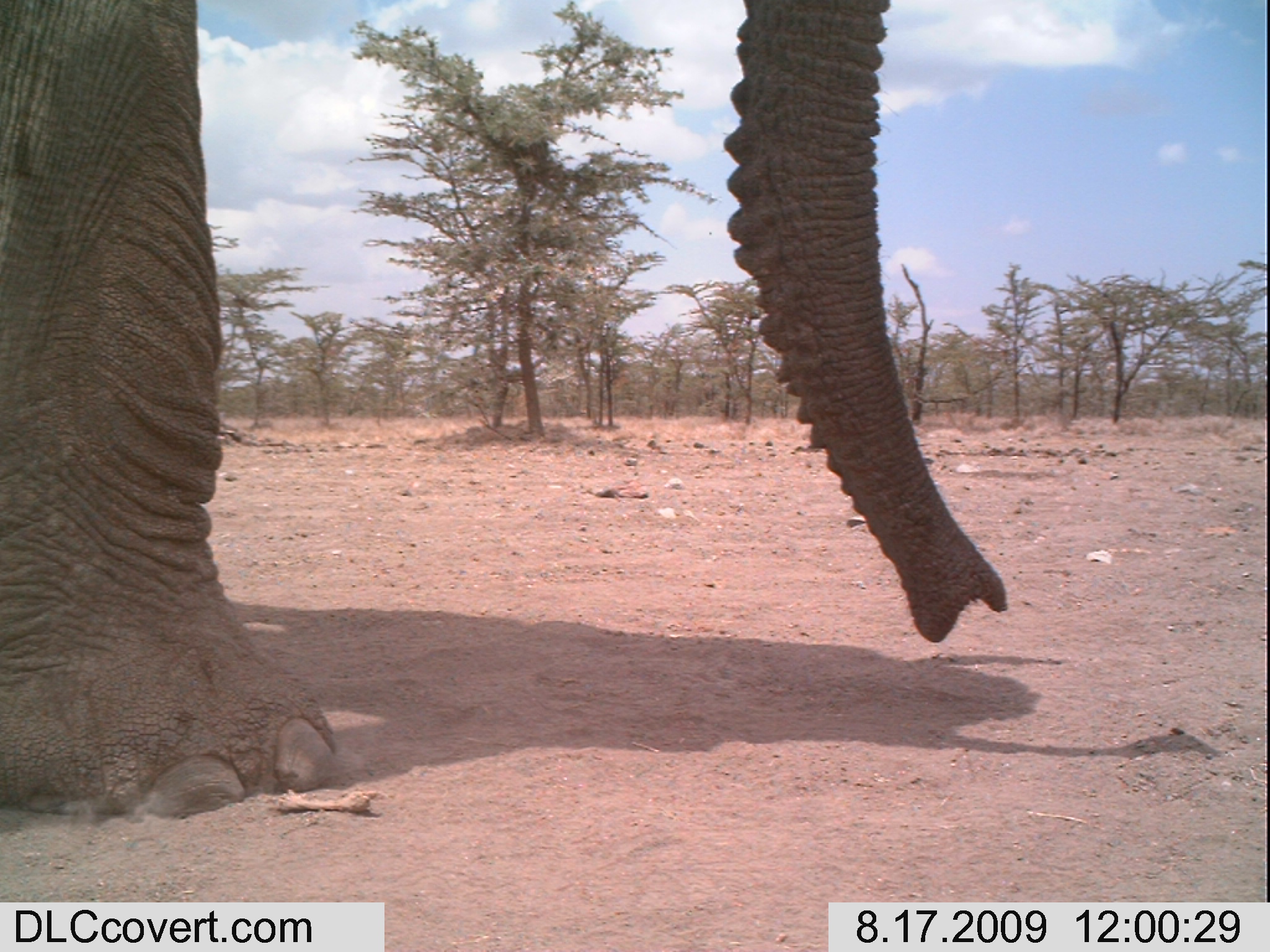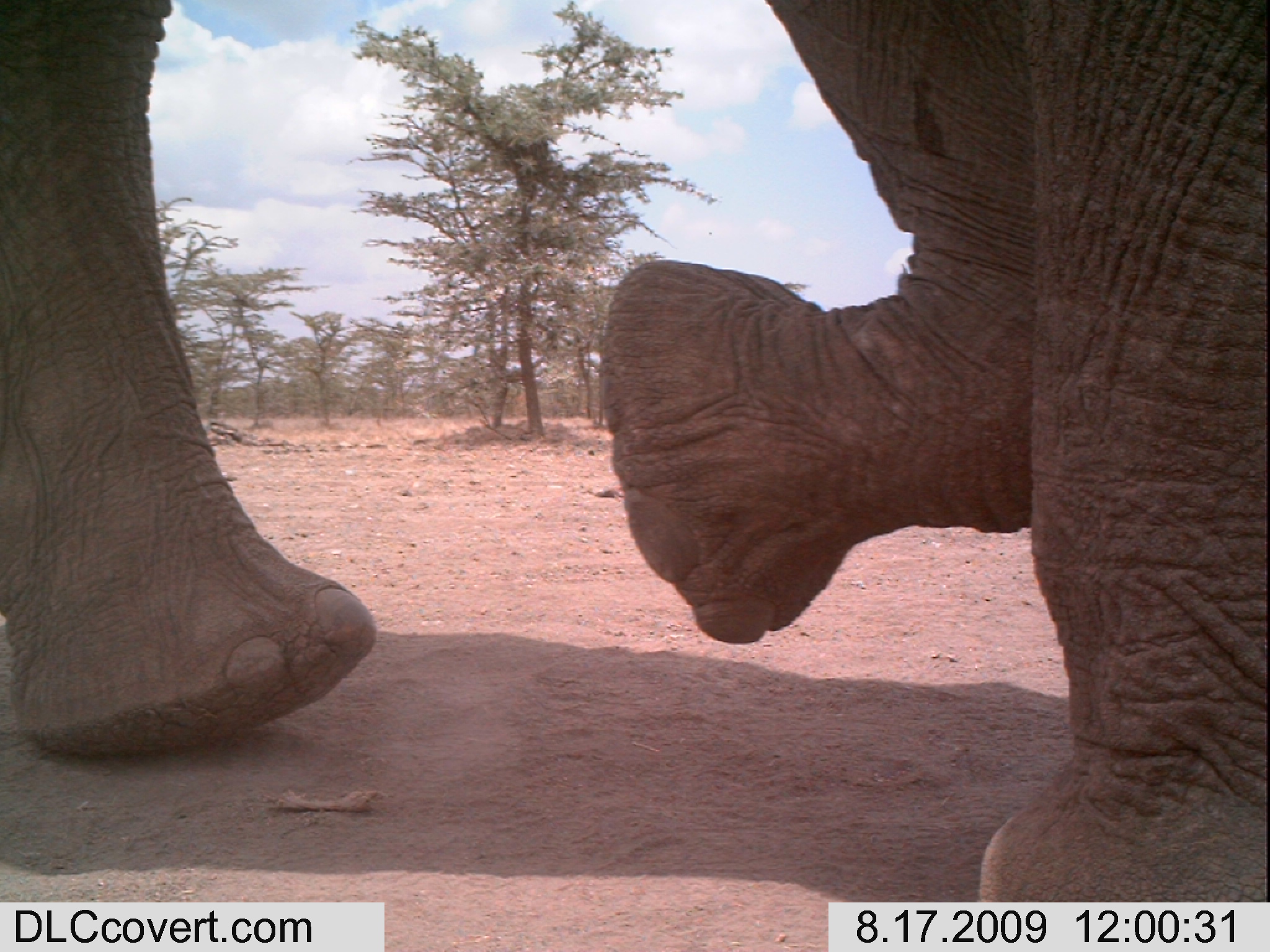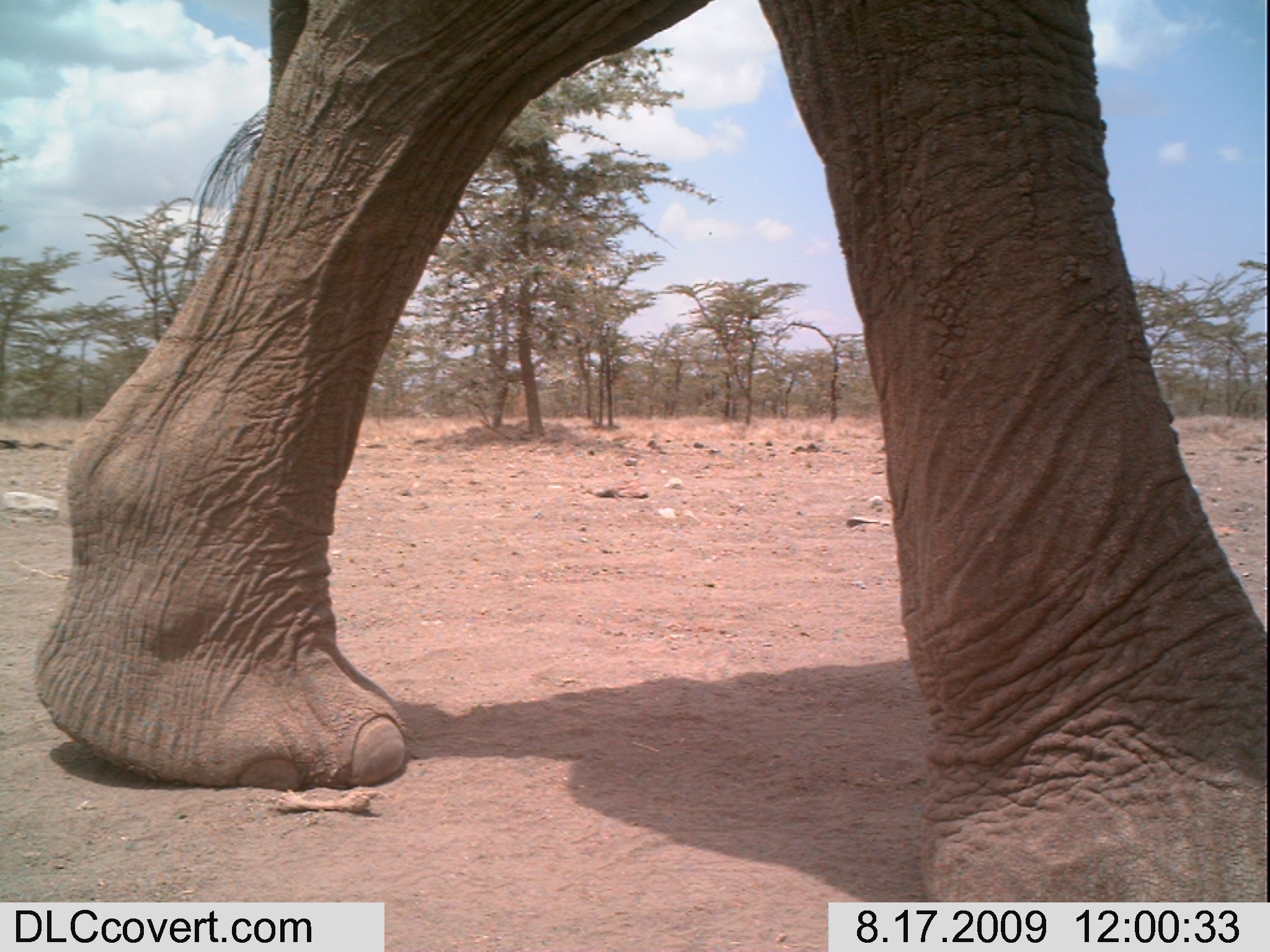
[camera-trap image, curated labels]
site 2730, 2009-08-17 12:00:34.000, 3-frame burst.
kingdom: Animalia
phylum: Chordata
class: Mammalia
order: Proboscidea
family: Elephantidae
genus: Loxodonta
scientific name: Loxodonta africana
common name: african bush elephant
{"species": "Loxodonta africana (african bush elephant)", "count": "1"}